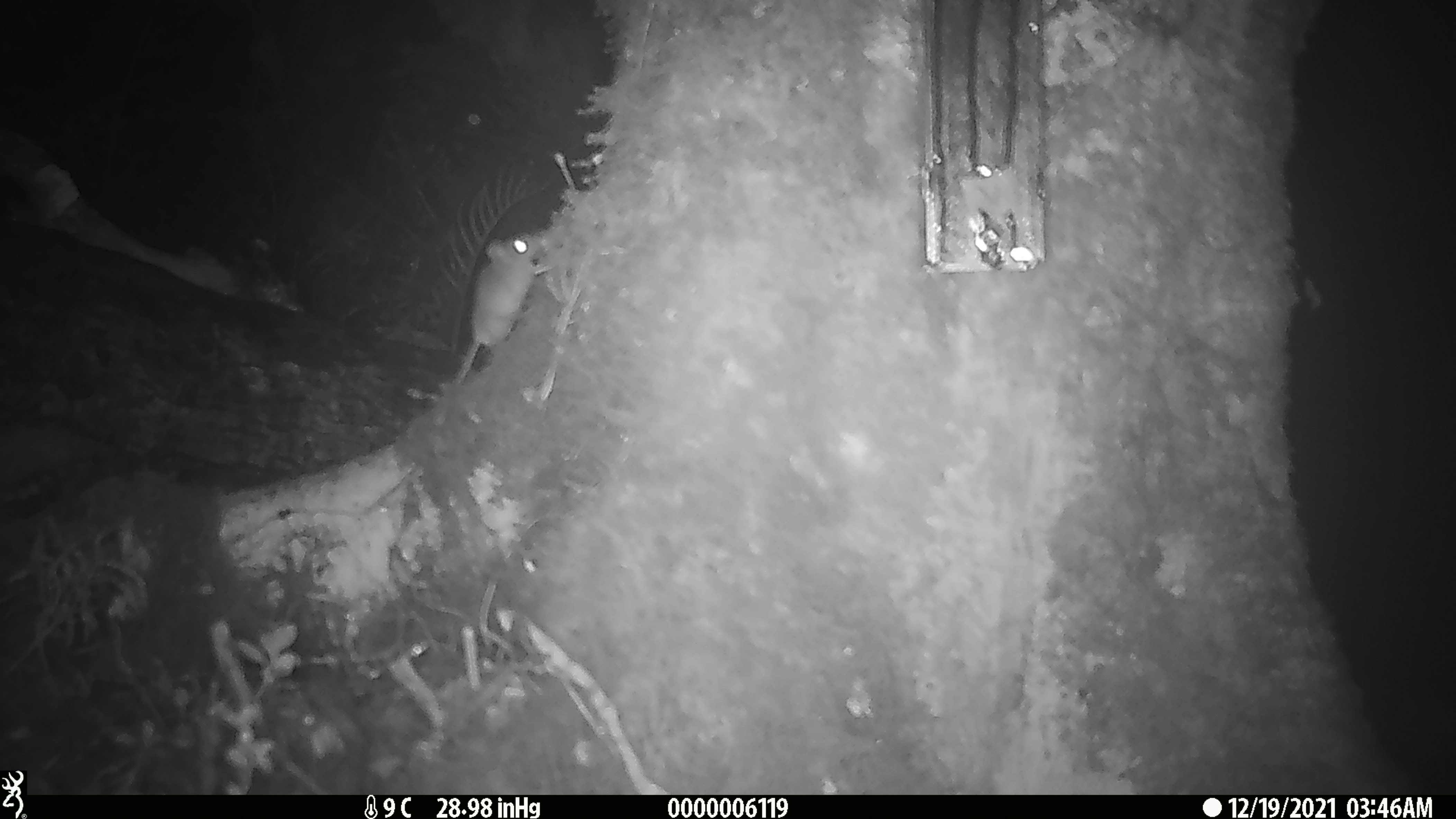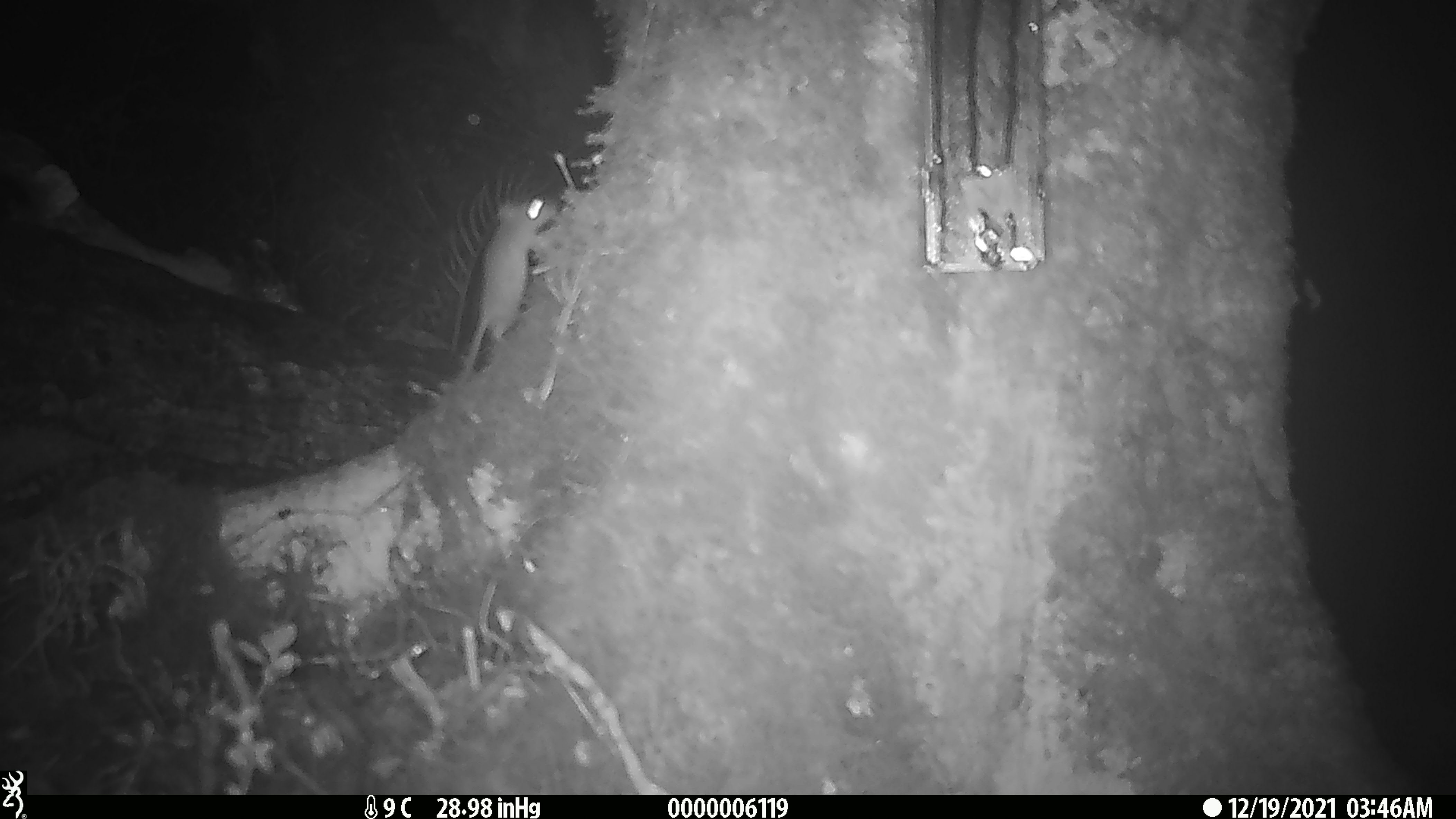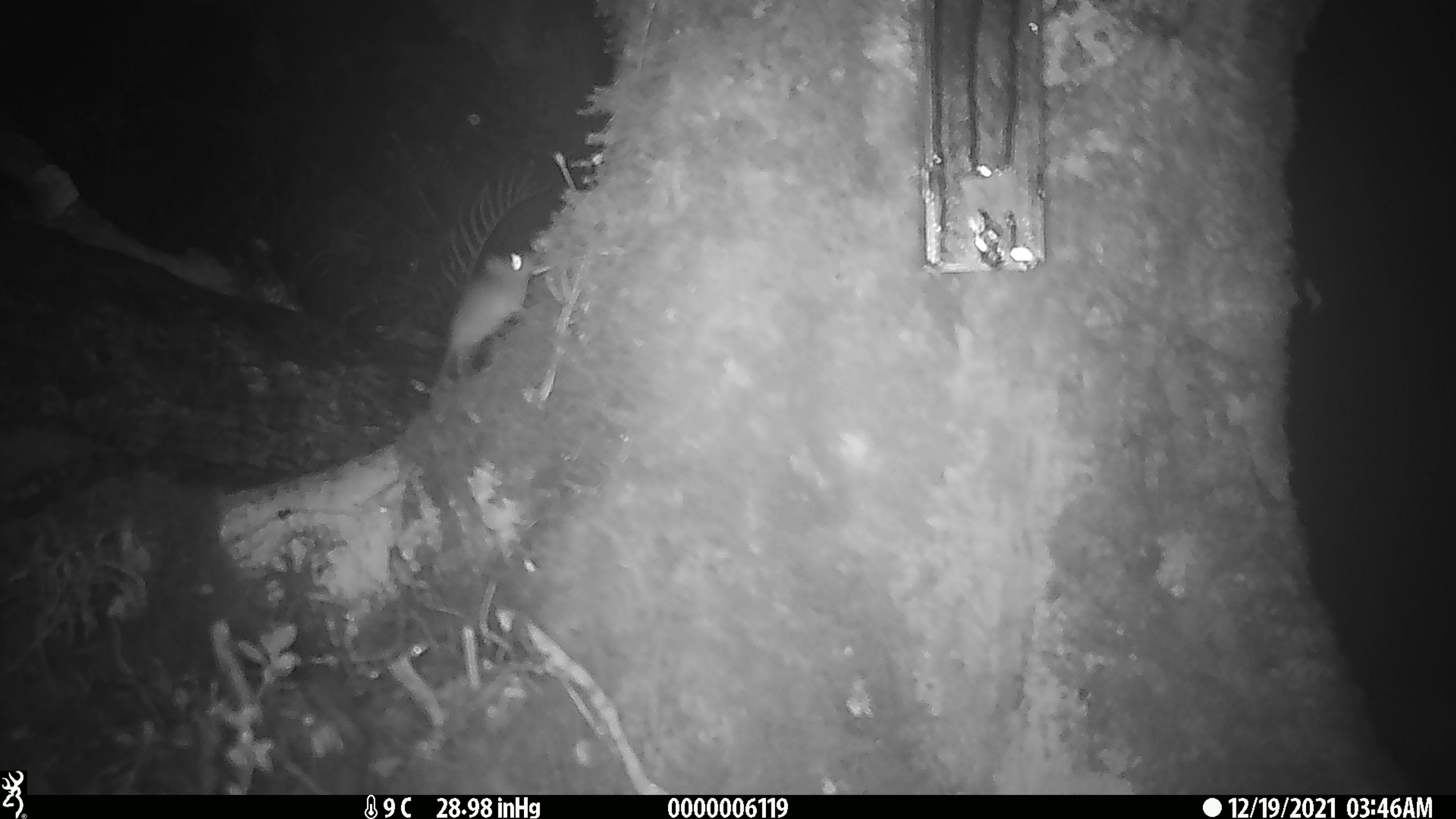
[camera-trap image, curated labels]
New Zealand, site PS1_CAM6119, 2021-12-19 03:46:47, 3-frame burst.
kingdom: Animalia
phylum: Chordata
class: Mammalia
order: Rodentia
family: Muridae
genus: Mus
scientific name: Mus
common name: mouse